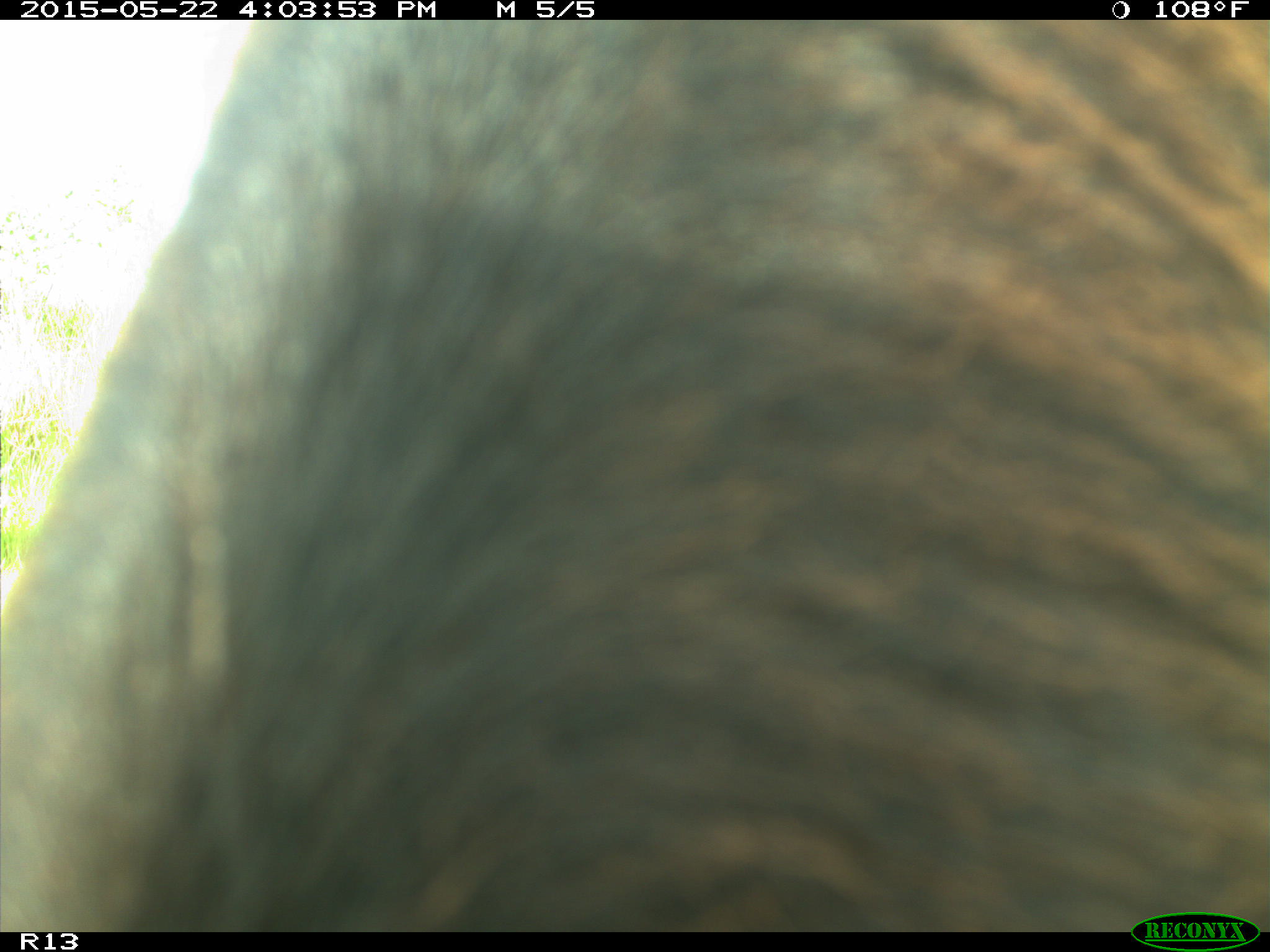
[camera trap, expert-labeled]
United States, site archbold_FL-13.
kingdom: Animalia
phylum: Chordata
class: Mammalia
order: Artiodactyla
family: Bovidae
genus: Bos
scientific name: Bos taurus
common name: domestic cow